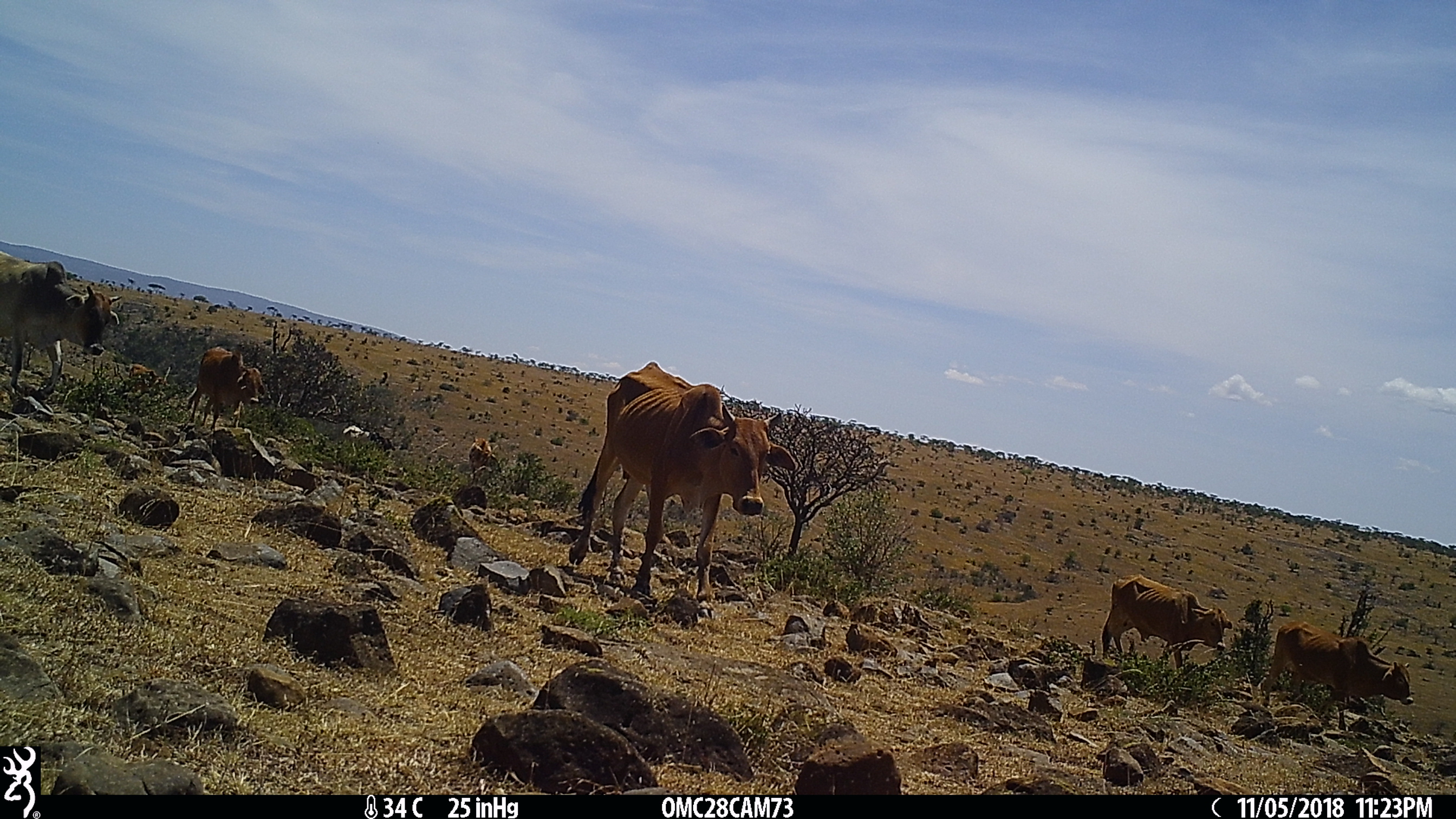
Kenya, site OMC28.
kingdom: Animalia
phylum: Chordata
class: Mammalia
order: Artiodactyla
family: Bovidae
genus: Bos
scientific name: Bos taurus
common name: cattle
Cattle (Bos taurus).